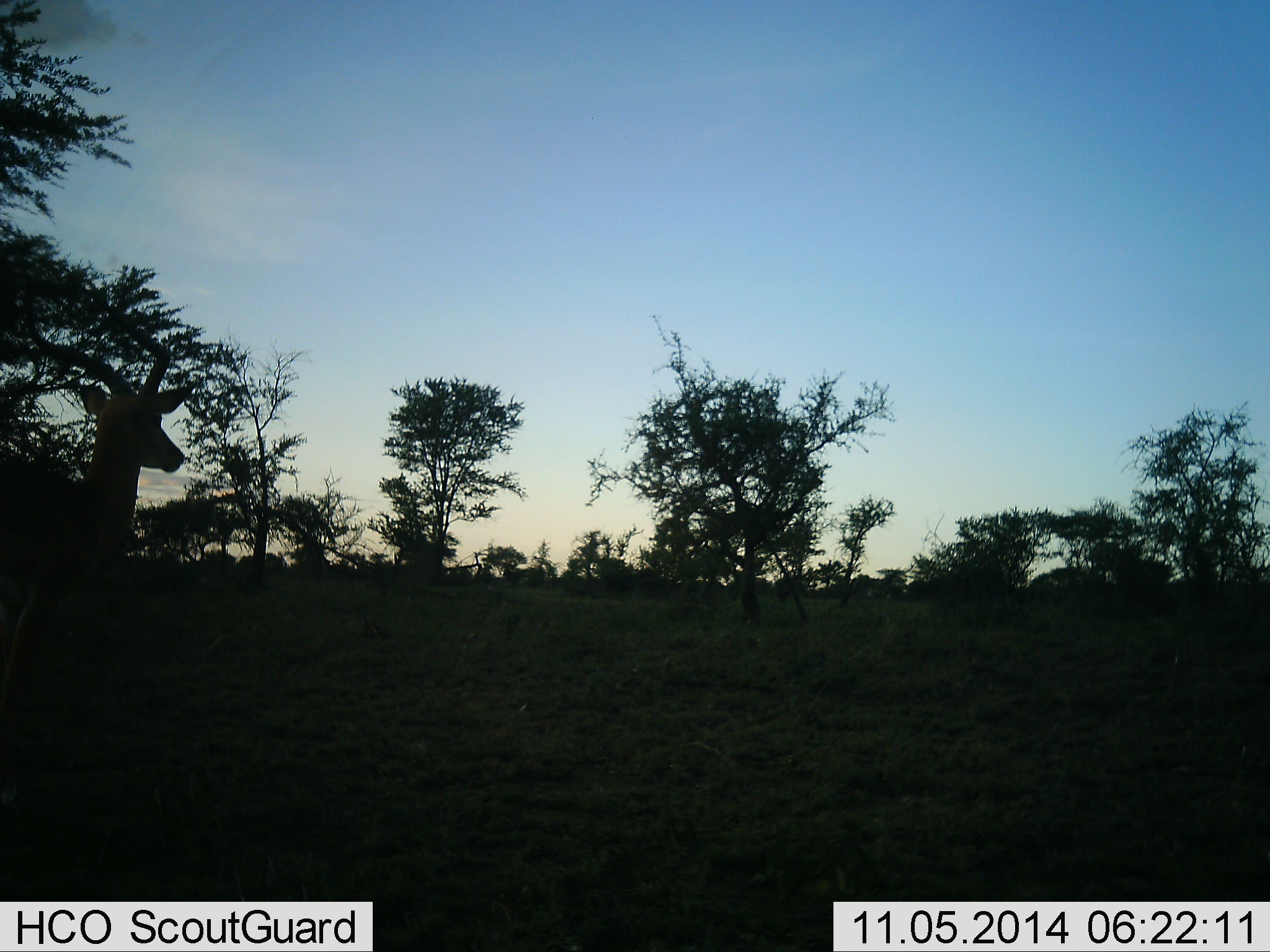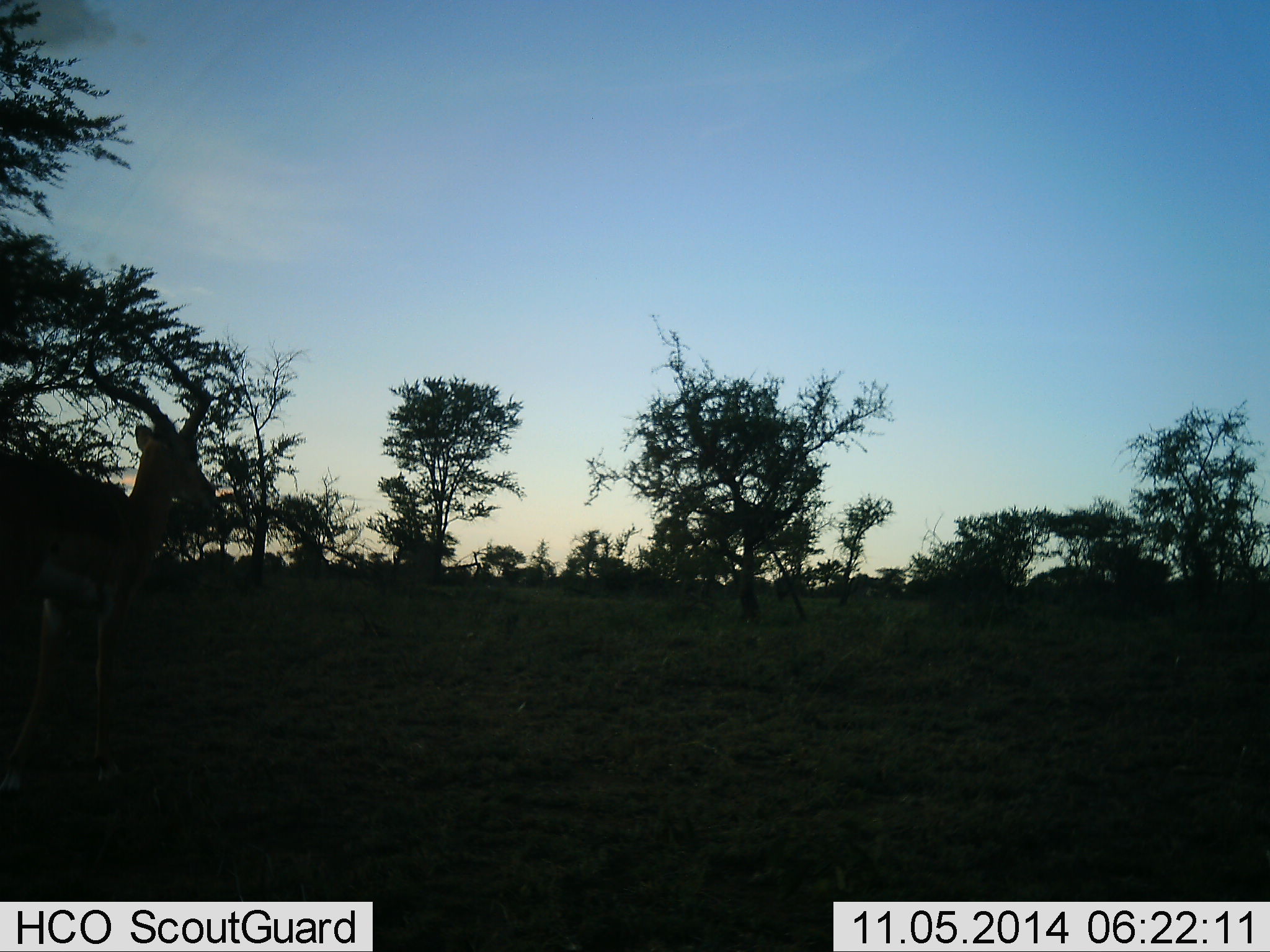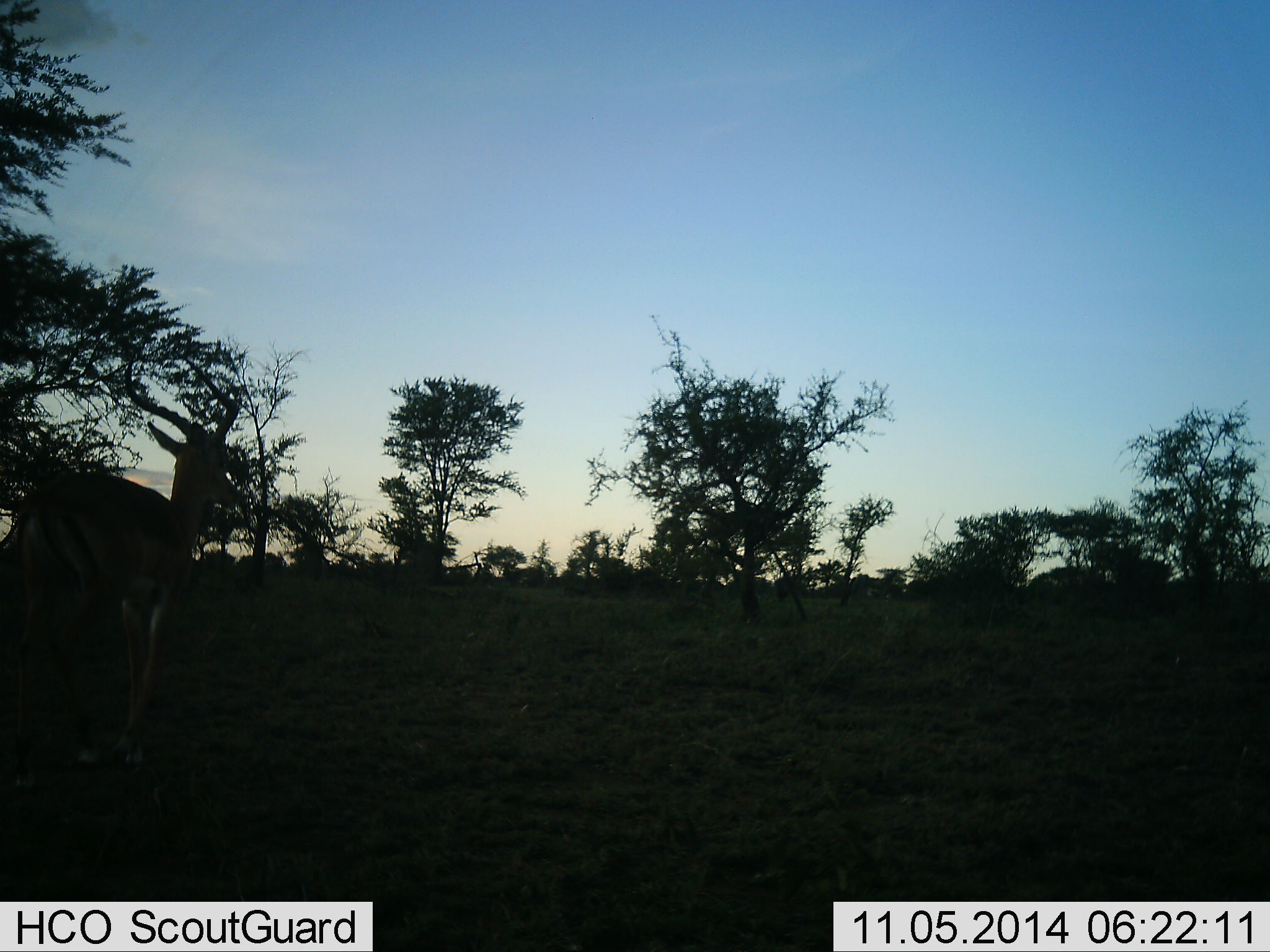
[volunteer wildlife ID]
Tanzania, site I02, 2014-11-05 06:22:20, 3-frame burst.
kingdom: Animalia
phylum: Chordata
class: Mammalia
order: Artiodactyla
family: Bovidae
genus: Aepyceros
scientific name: Aepyceros melampus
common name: impala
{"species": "impala (Aepyceros melampus)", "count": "1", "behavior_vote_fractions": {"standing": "20%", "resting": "0%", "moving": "90%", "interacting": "0%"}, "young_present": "0%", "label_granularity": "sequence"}